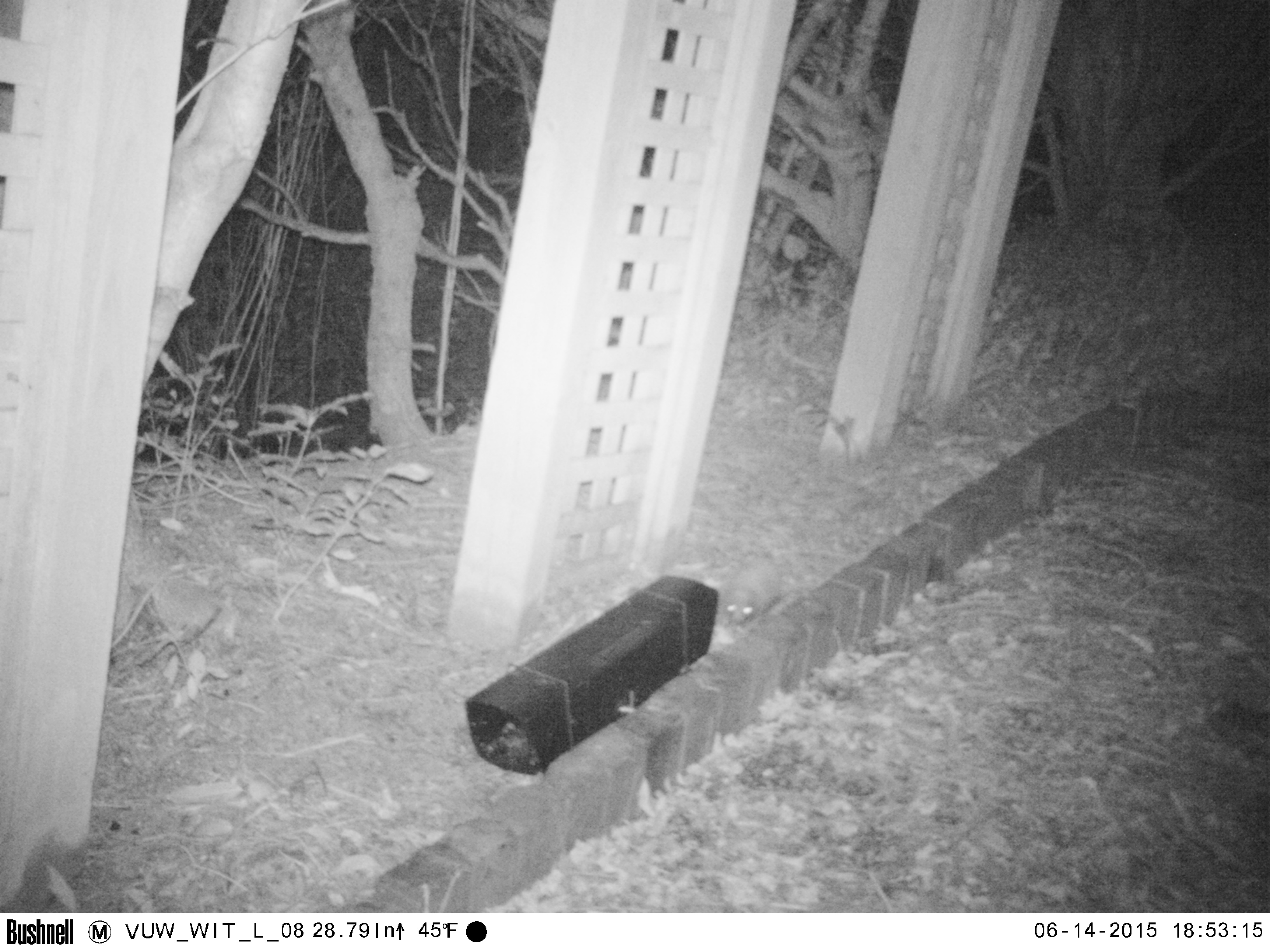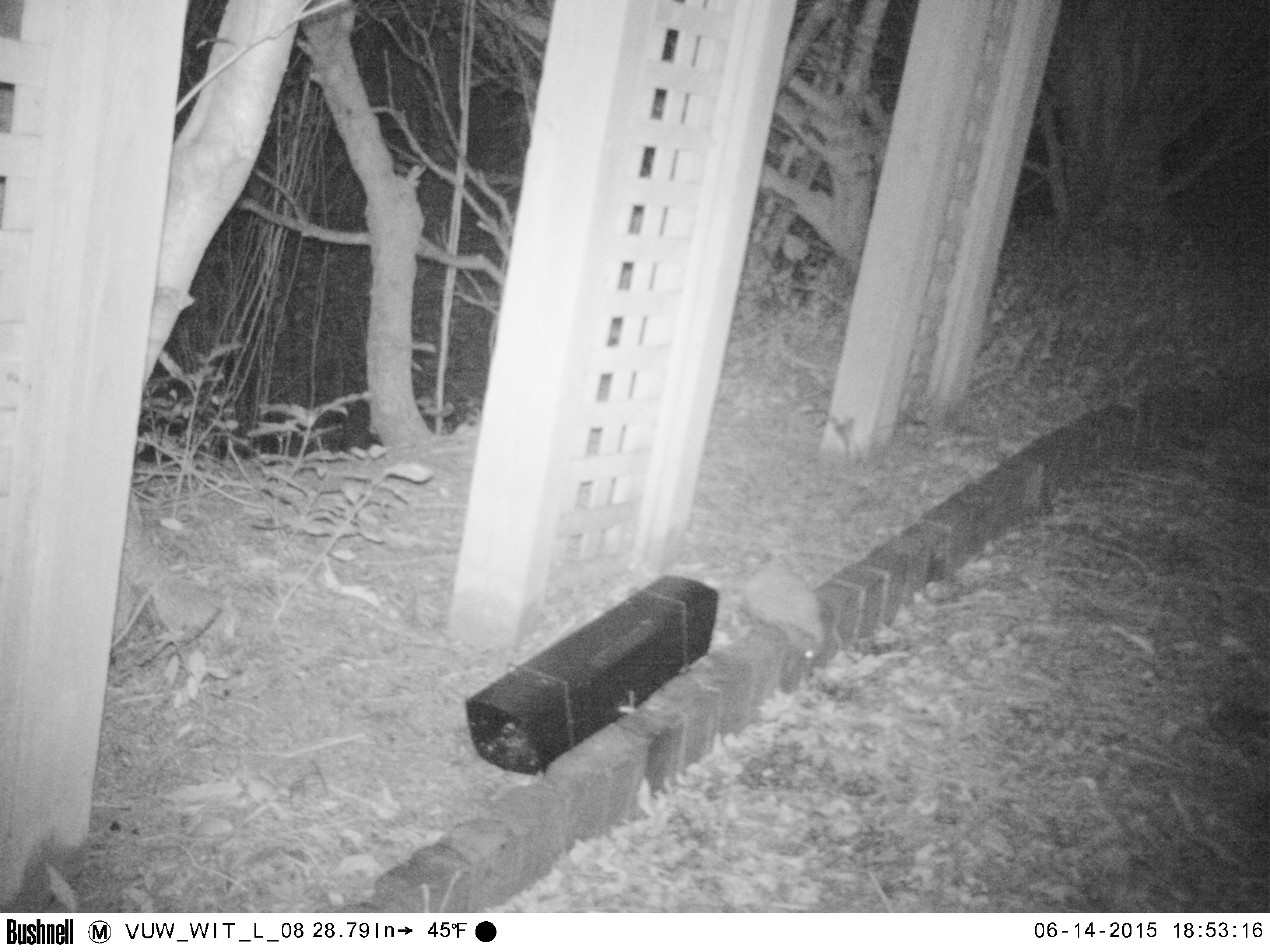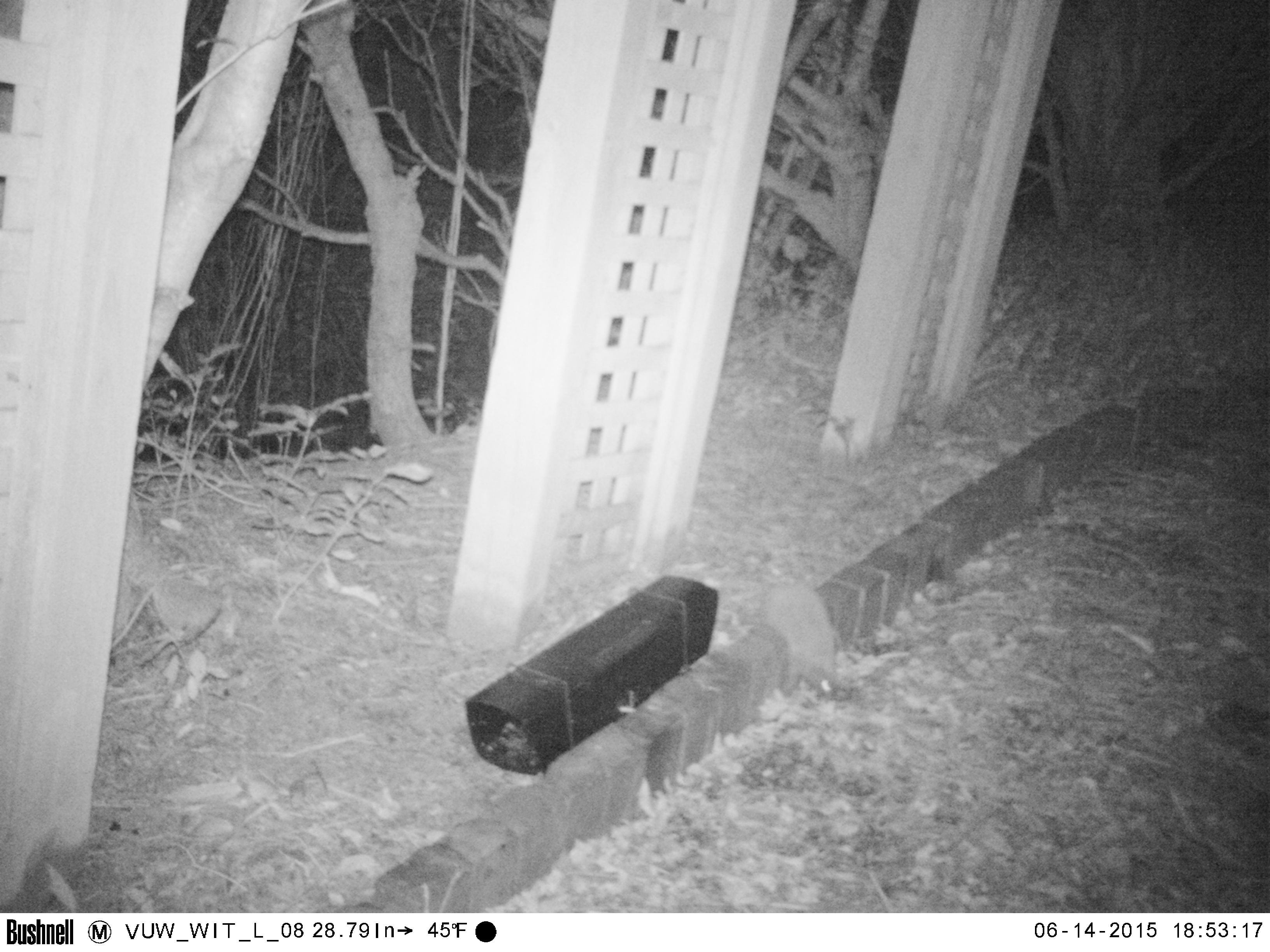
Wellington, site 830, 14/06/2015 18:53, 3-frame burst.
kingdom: Animalia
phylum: Chordata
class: Mammalia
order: Eulipotyphla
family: Erinaceidae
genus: Erinaceus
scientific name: Erinaceus europaeus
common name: hedgehog